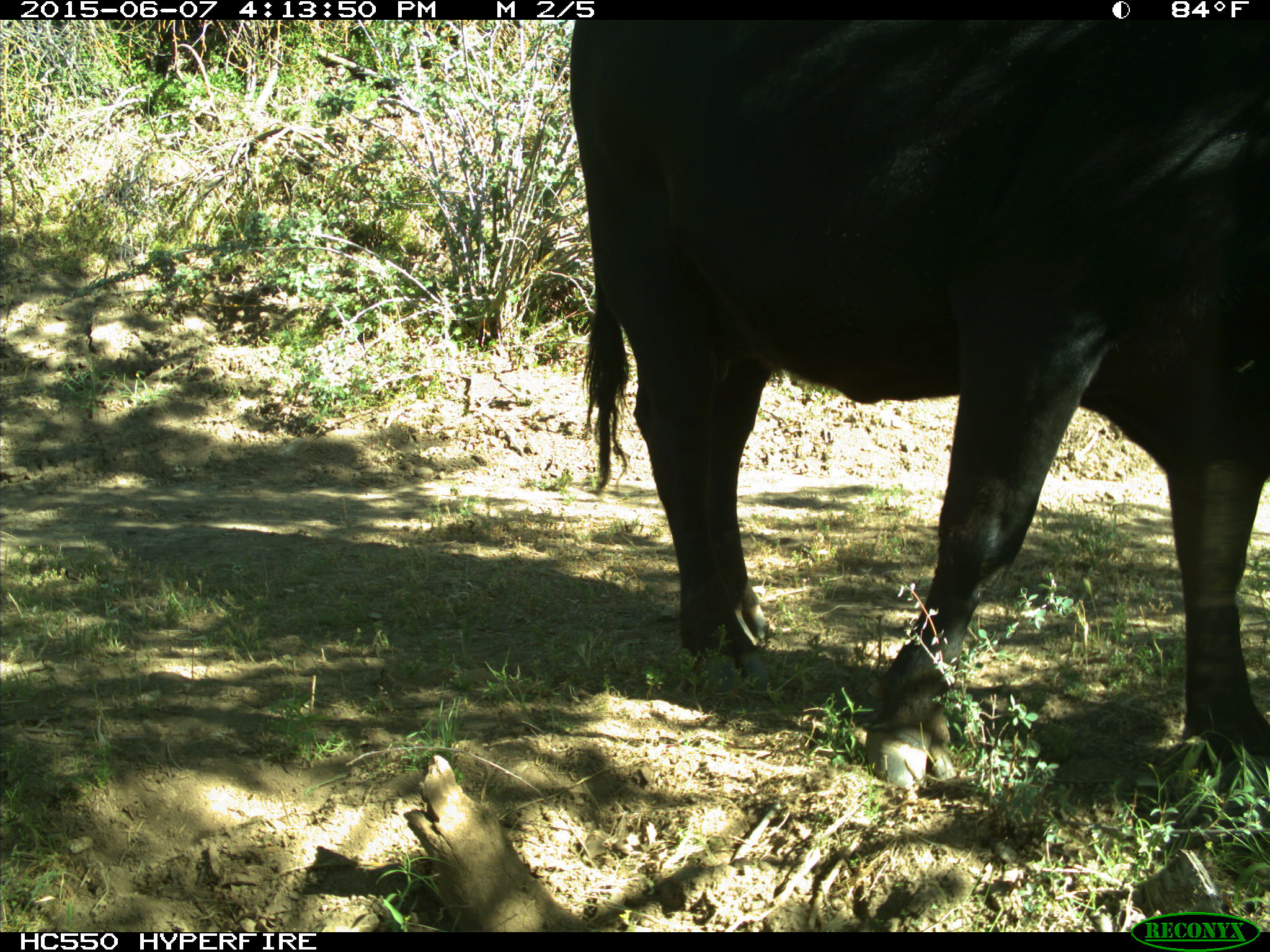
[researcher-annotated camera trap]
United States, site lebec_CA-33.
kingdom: Animalia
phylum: Chordata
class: Mammalia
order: Artiodactyla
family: Bovidae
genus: Bos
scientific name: Bos taurus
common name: domestic cow